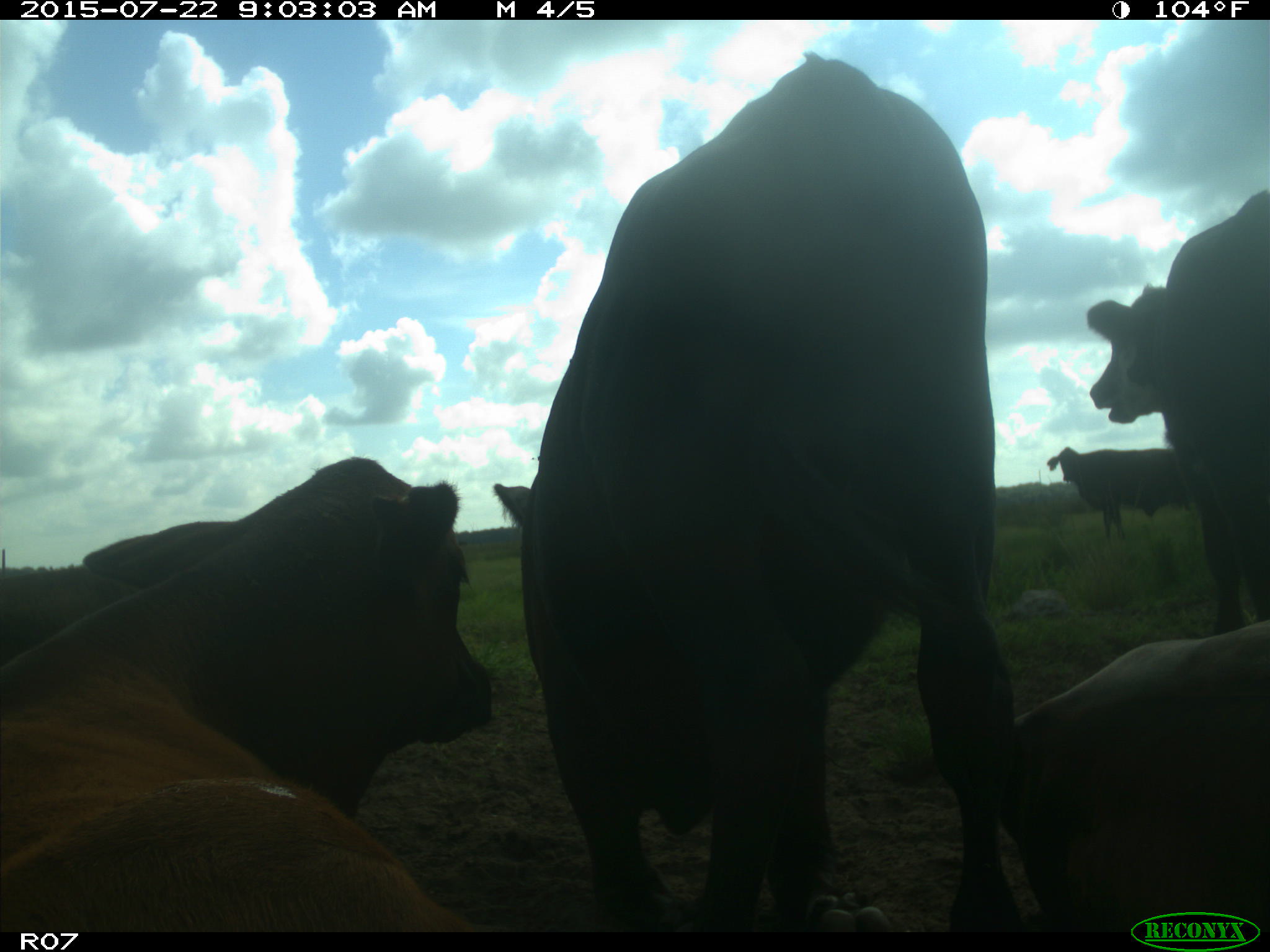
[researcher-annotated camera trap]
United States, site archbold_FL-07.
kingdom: Animalia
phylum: Chordata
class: Mammalia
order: Artiodactyla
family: Cervidae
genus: Odocoileus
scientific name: Odocoileus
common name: deer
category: unidentified deer